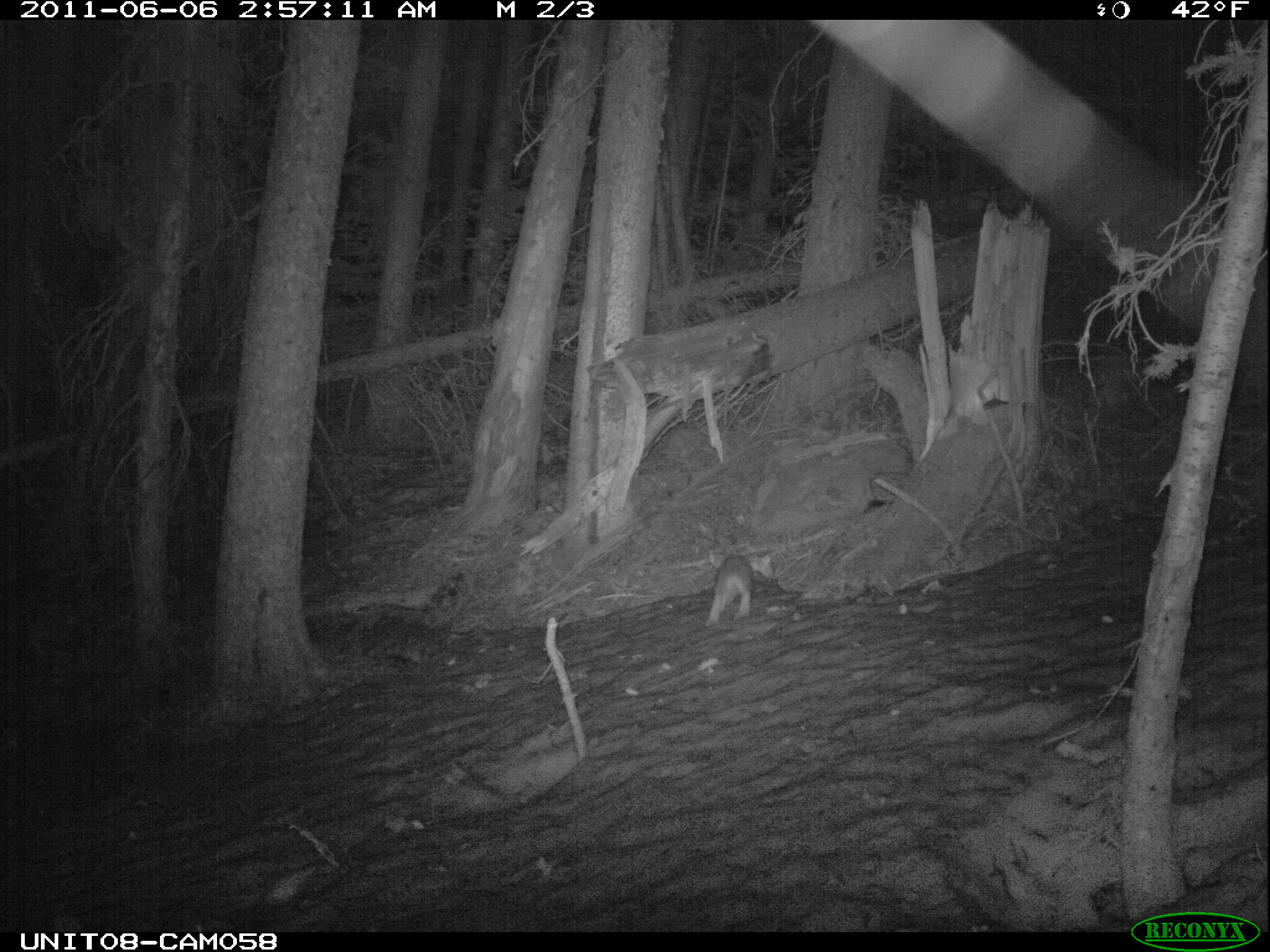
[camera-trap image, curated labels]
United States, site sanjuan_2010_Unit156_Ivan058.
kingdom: Animalia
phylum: Chordata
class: Mammalia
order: Lagomorpha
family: Leporidae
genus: Lepus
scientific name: Lepus americanus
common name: snowshoe hare